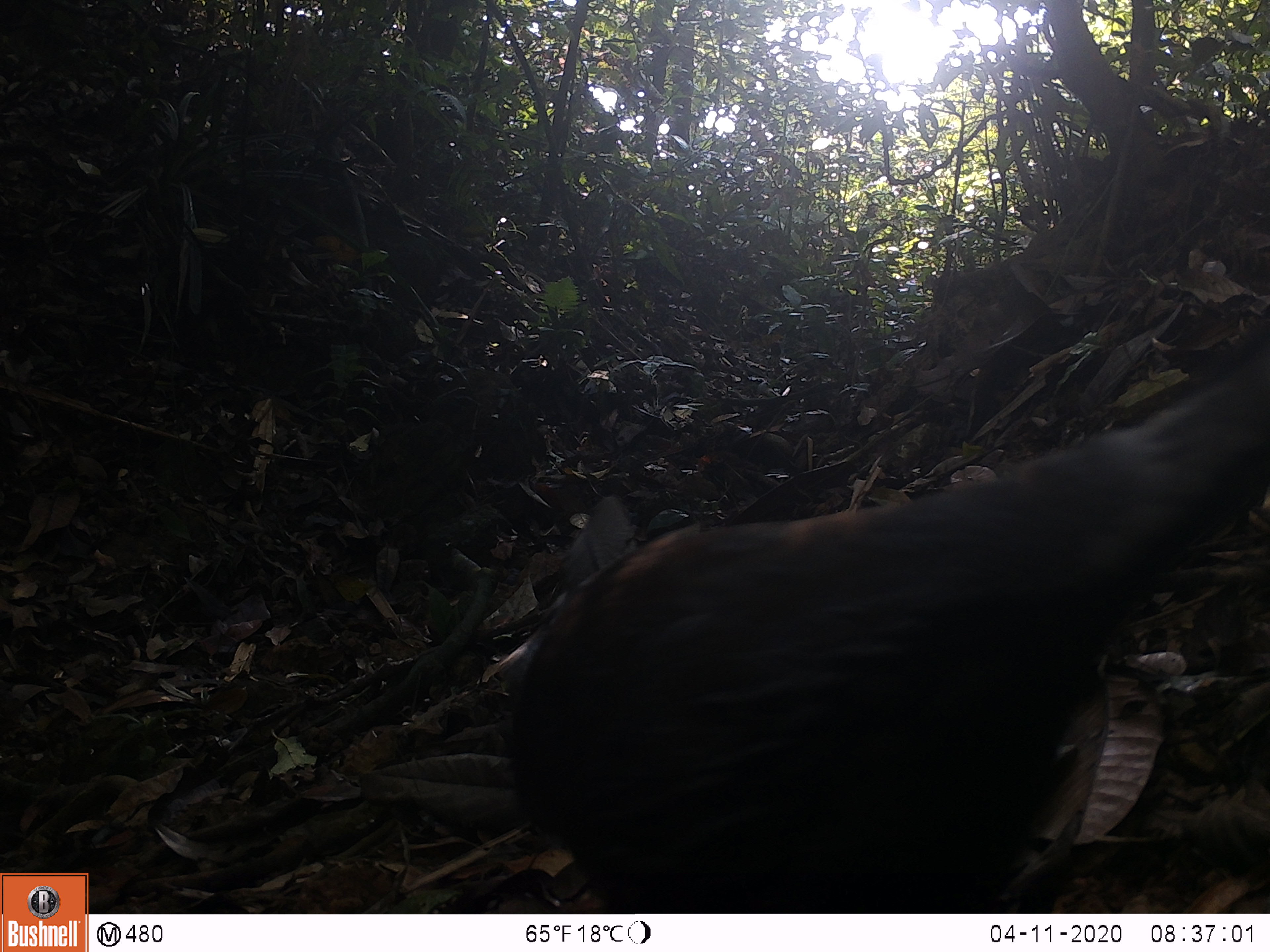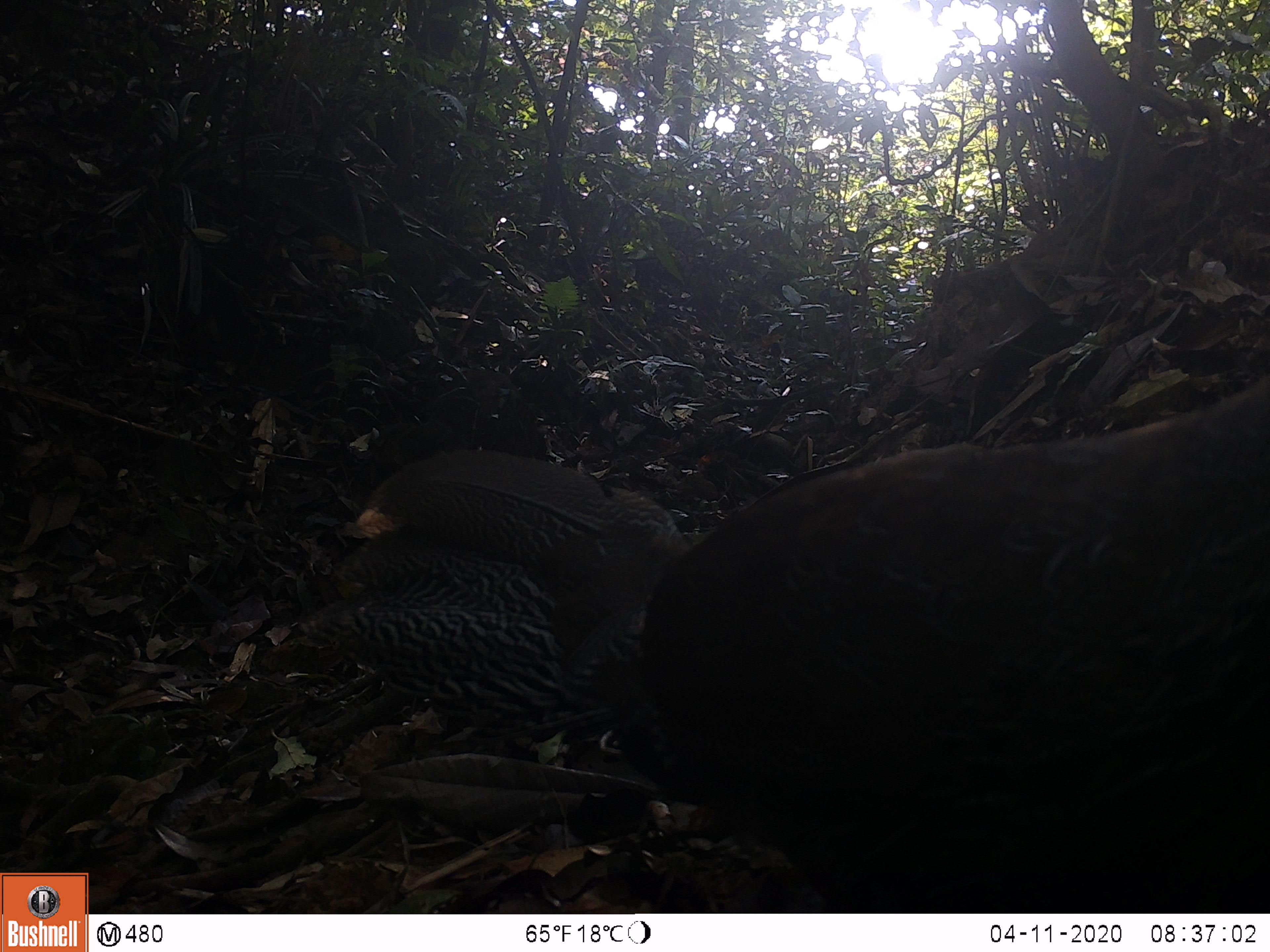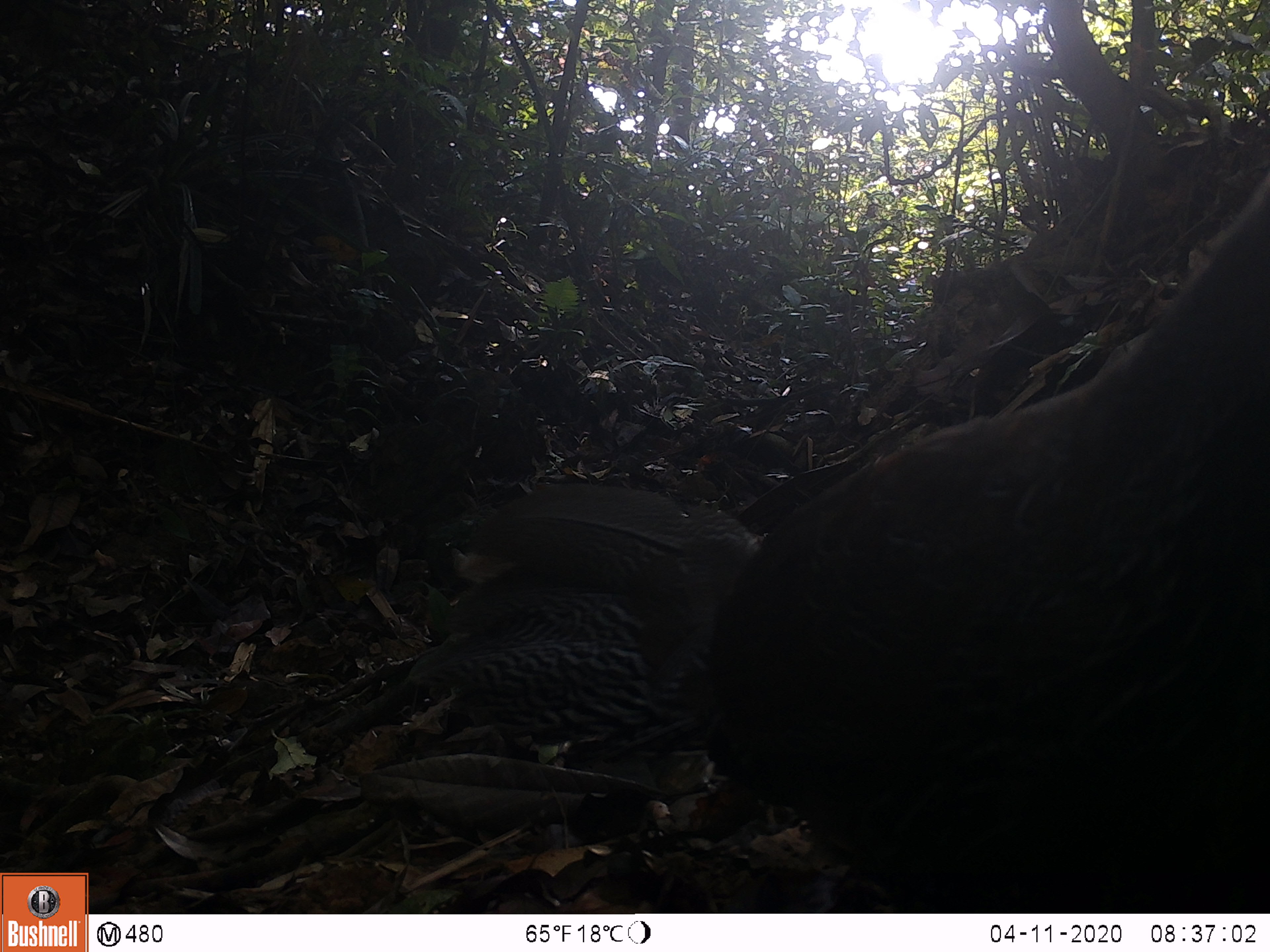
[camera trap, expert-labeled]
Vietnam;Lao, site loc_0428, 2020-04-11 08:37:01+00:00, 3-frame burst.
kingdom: Animalia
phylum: Chordata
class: Aves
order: Galliformes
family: Phasianidae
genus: Lophura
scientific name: Lophura nycthemera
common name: silver pheasant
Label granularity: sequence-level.